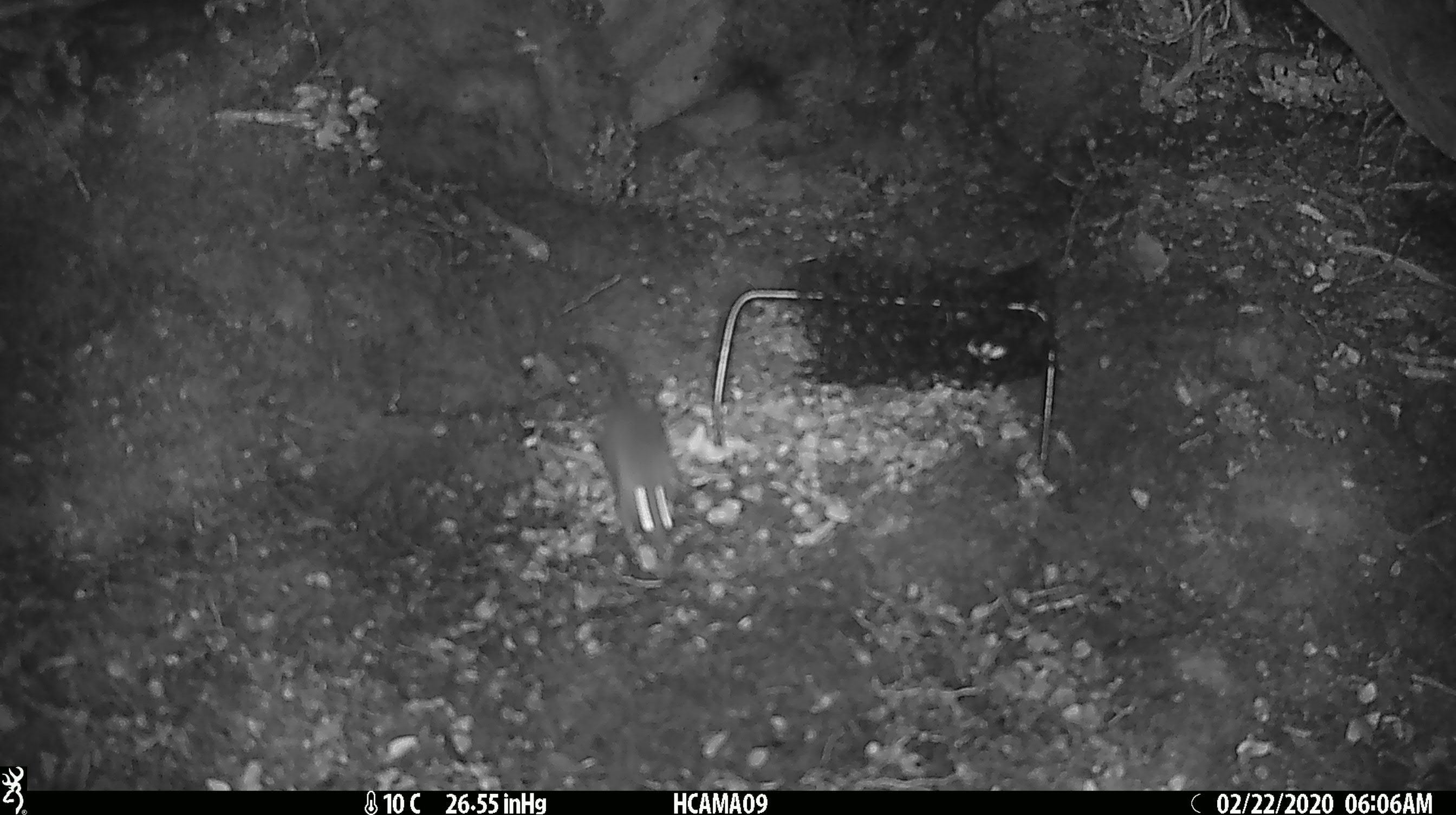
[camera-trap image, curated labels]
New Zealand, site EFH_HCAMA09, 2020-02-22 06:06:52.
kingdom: Animalia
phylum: Chordata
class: Mammalia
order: Rodentia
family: Muridae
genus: Mus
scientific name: Mus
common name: mouse